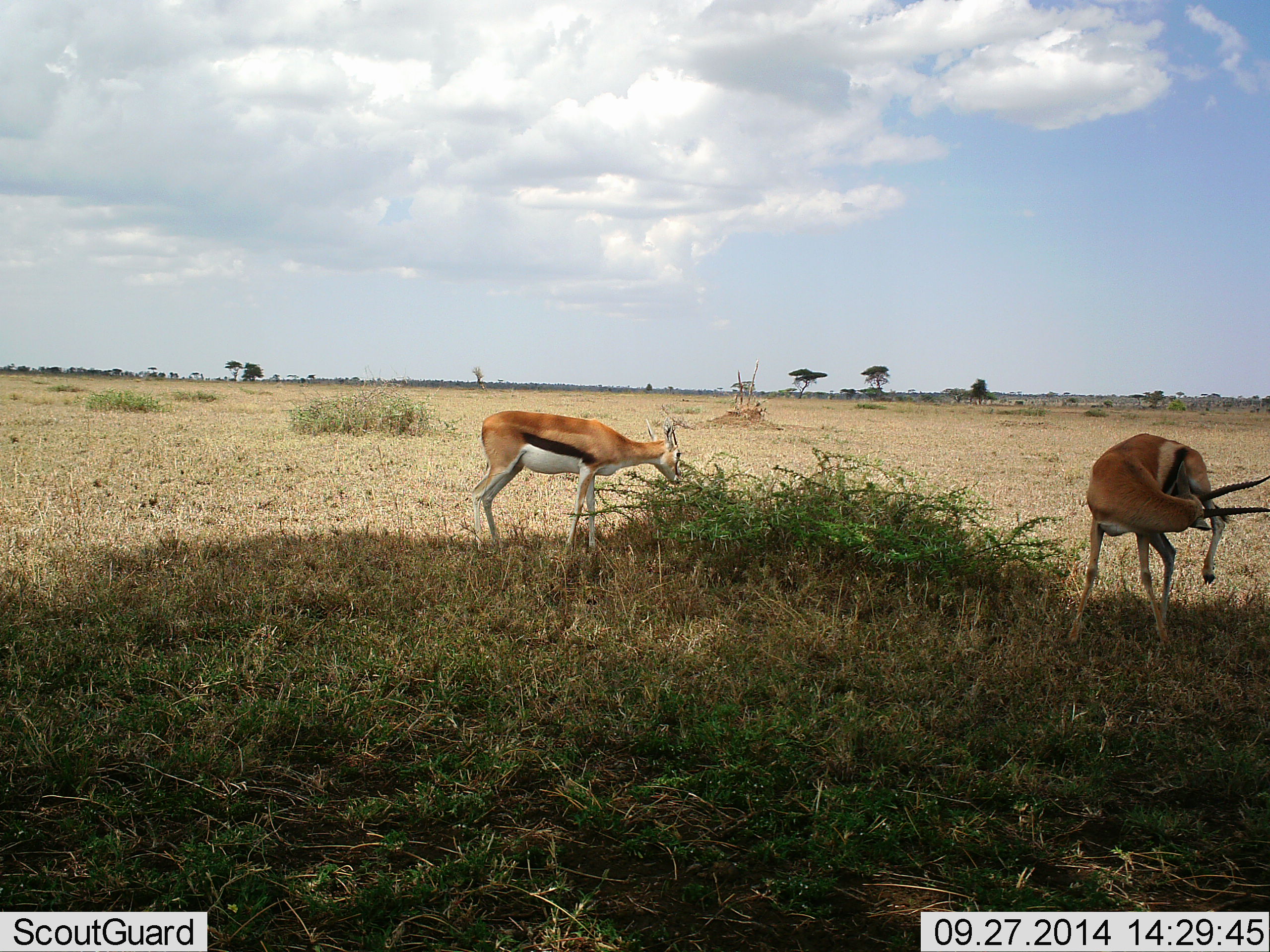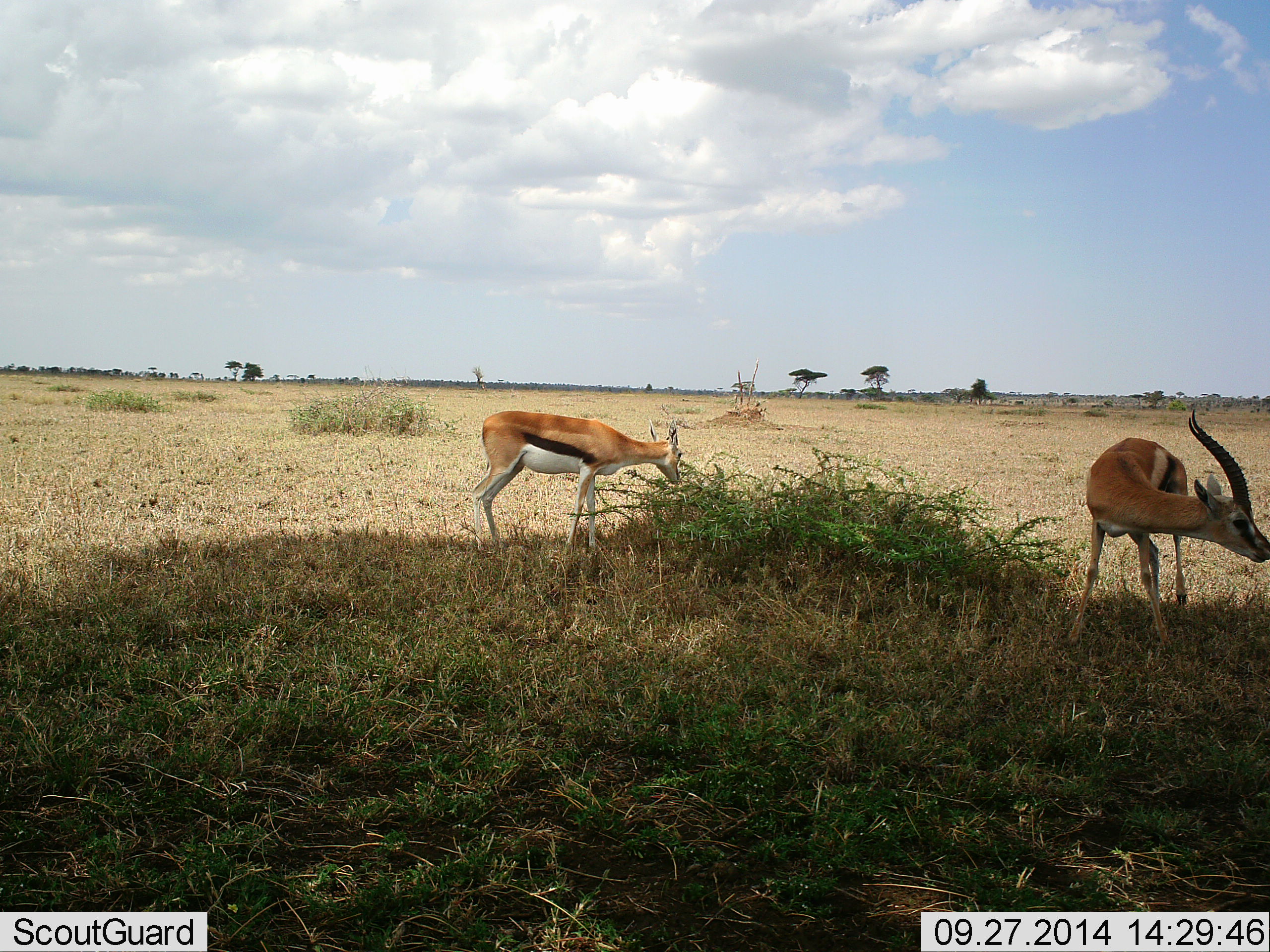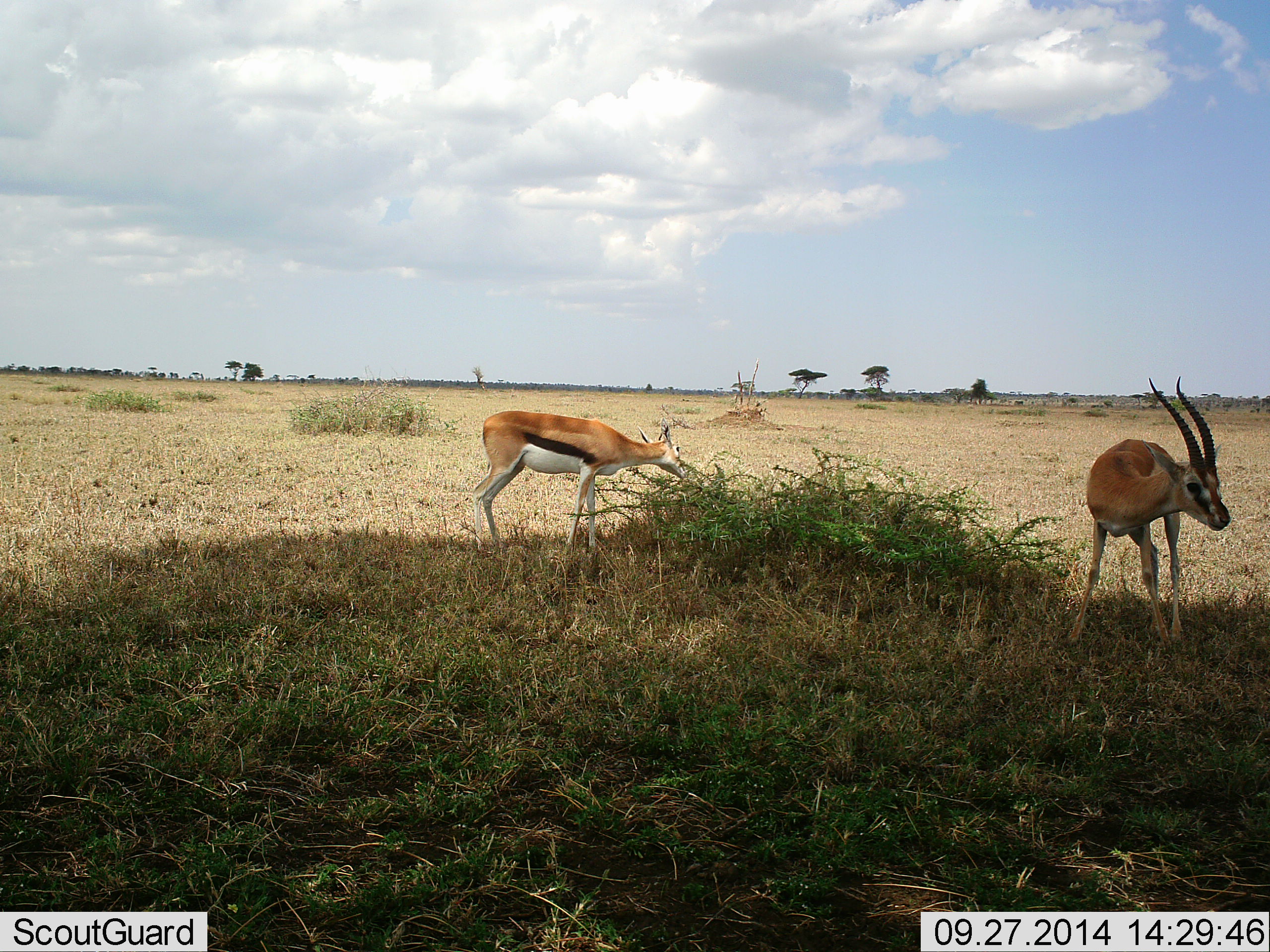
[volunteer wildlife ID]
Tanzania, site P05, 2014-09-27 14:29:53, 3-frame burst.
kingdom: Animalia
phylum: Chordata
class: Mammalia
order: Artiodactyla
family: Bovidae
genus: Eudorcas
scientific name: Eudorcas thomsonii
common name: thomson's gazelle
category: gazellethomsons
Gazellethomsons (thomson's gazelle) (Eudorcas thomsonii), count 2. Behavior (volunteer vote fractions): standing 64%, resting 0%, moving 9%, interacting 0%. Young present (vote fraction): 0%. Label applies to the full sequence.